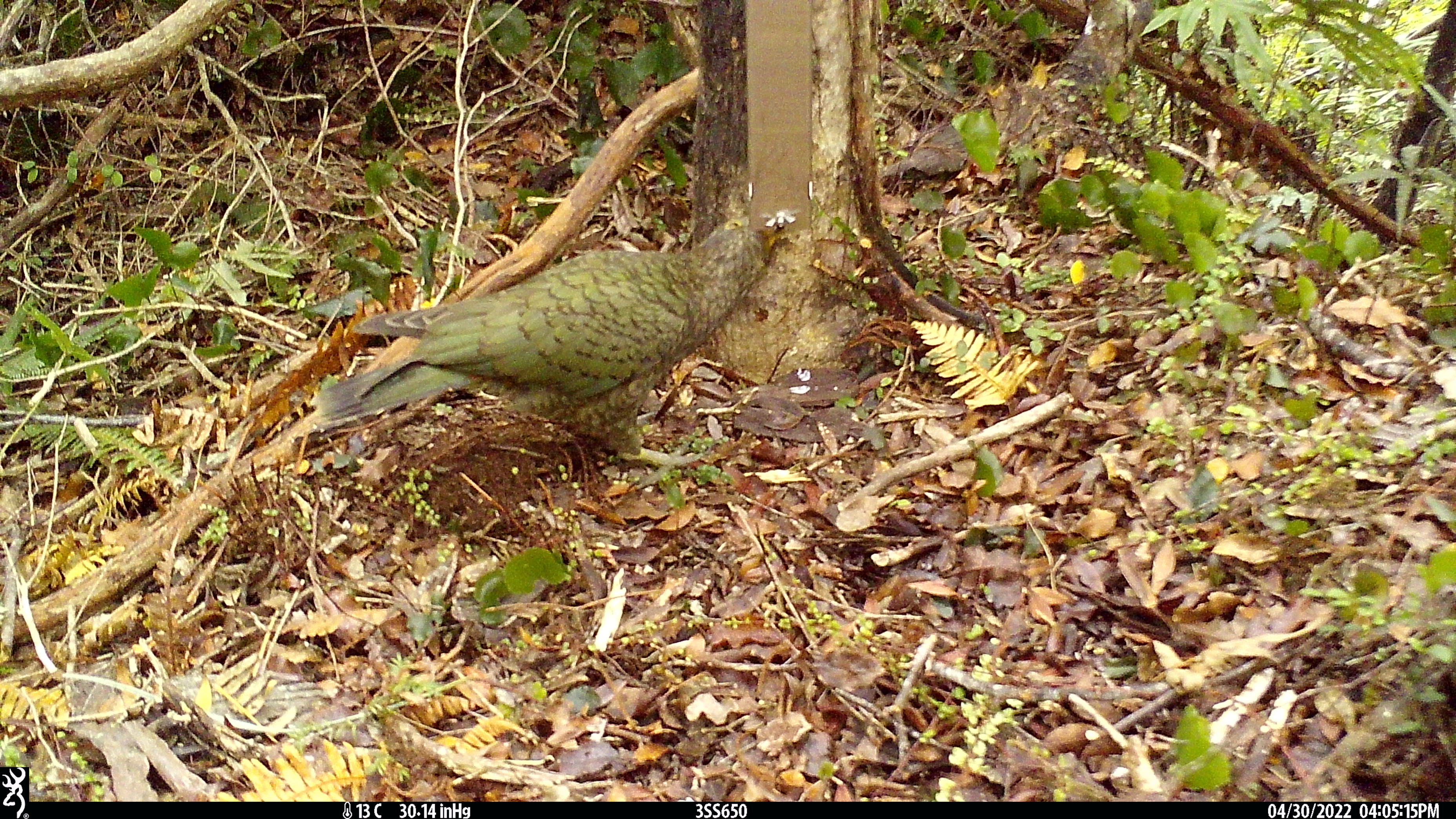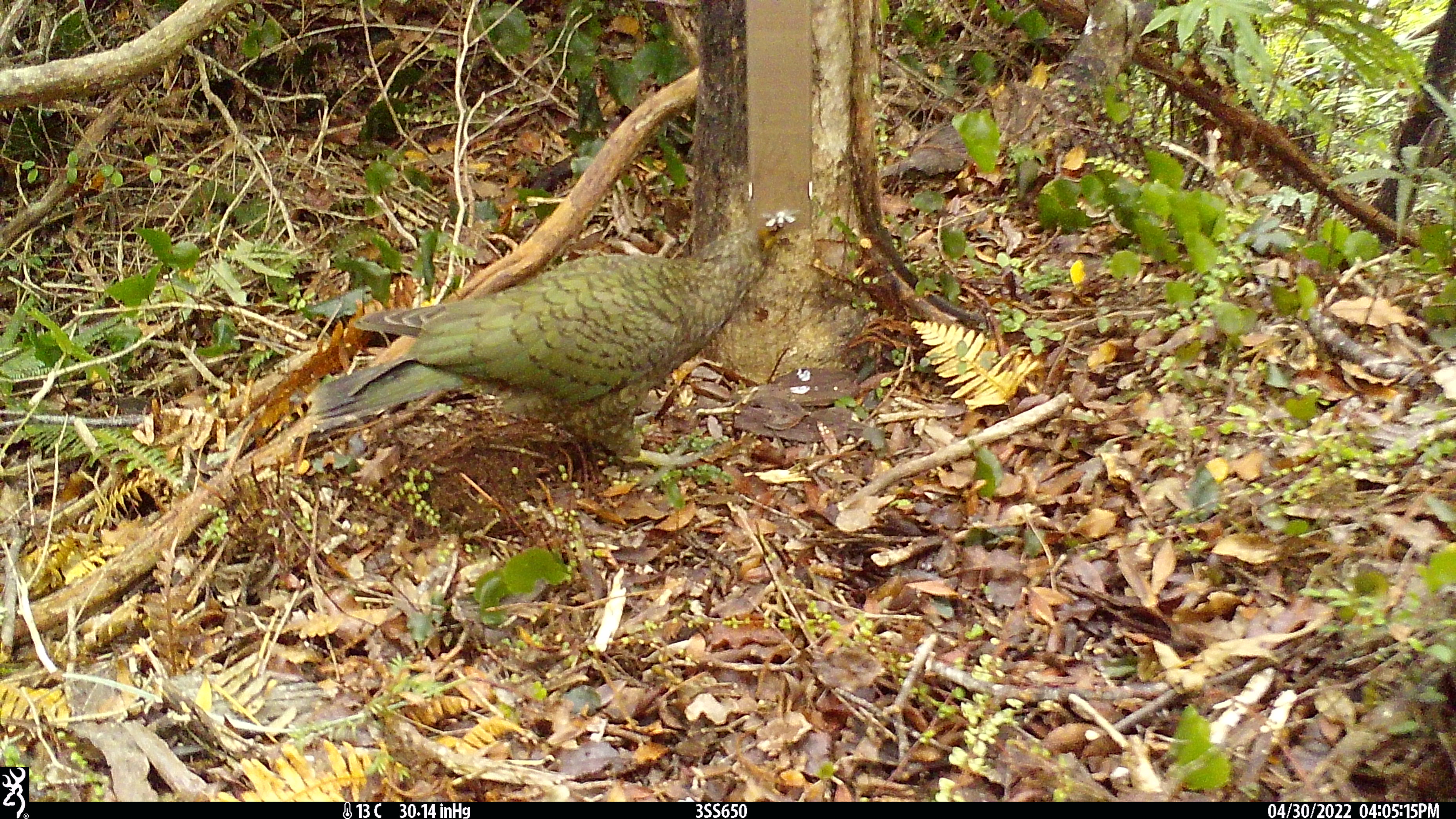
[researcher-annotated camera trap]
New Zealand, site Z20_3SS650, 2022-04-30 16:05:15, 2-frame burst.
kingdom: Animalia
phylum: Chordata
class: Aves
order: Psittaciformes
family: Strigopidae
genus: Nestor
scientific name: Nestor notabilis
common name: kea